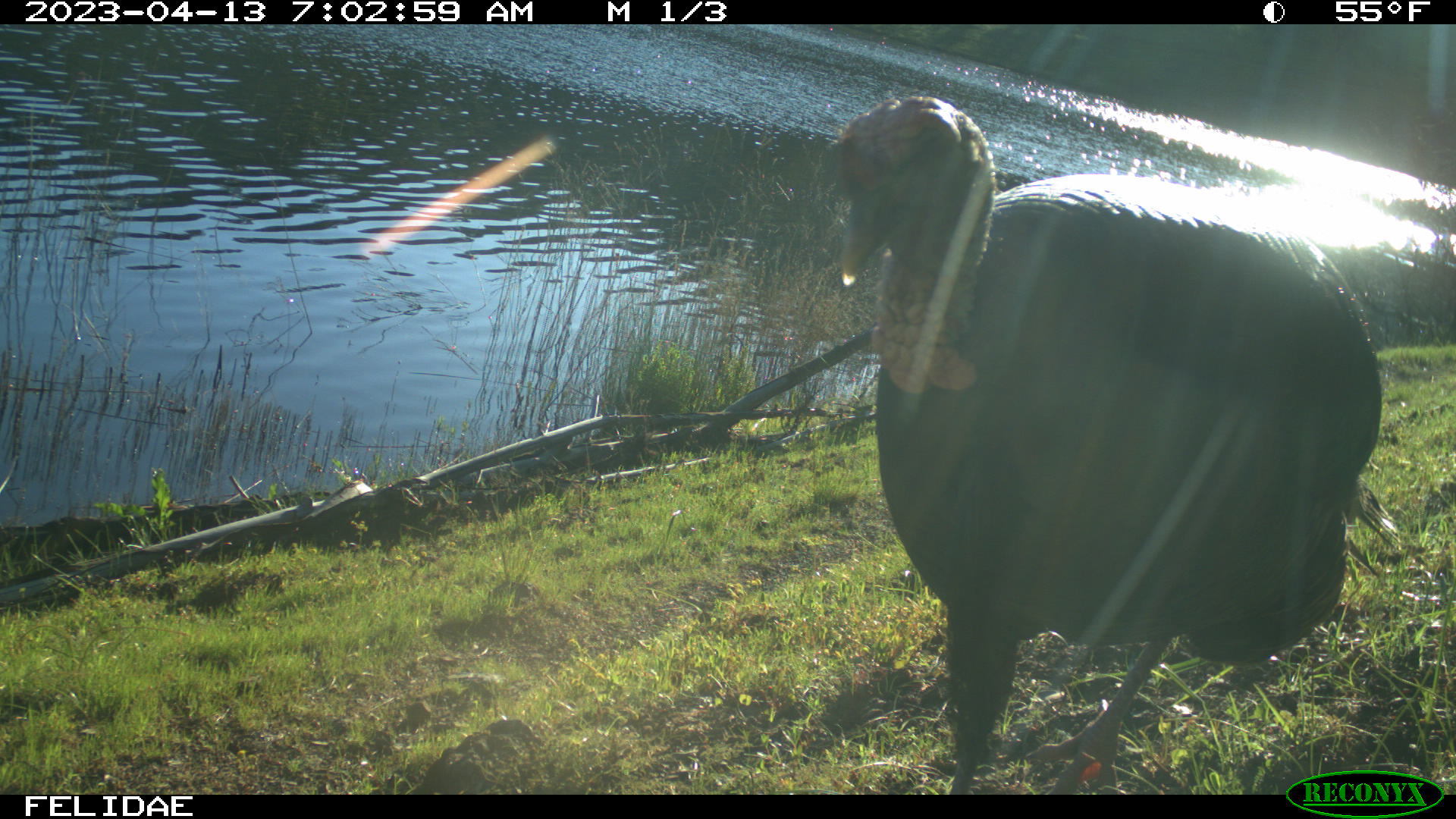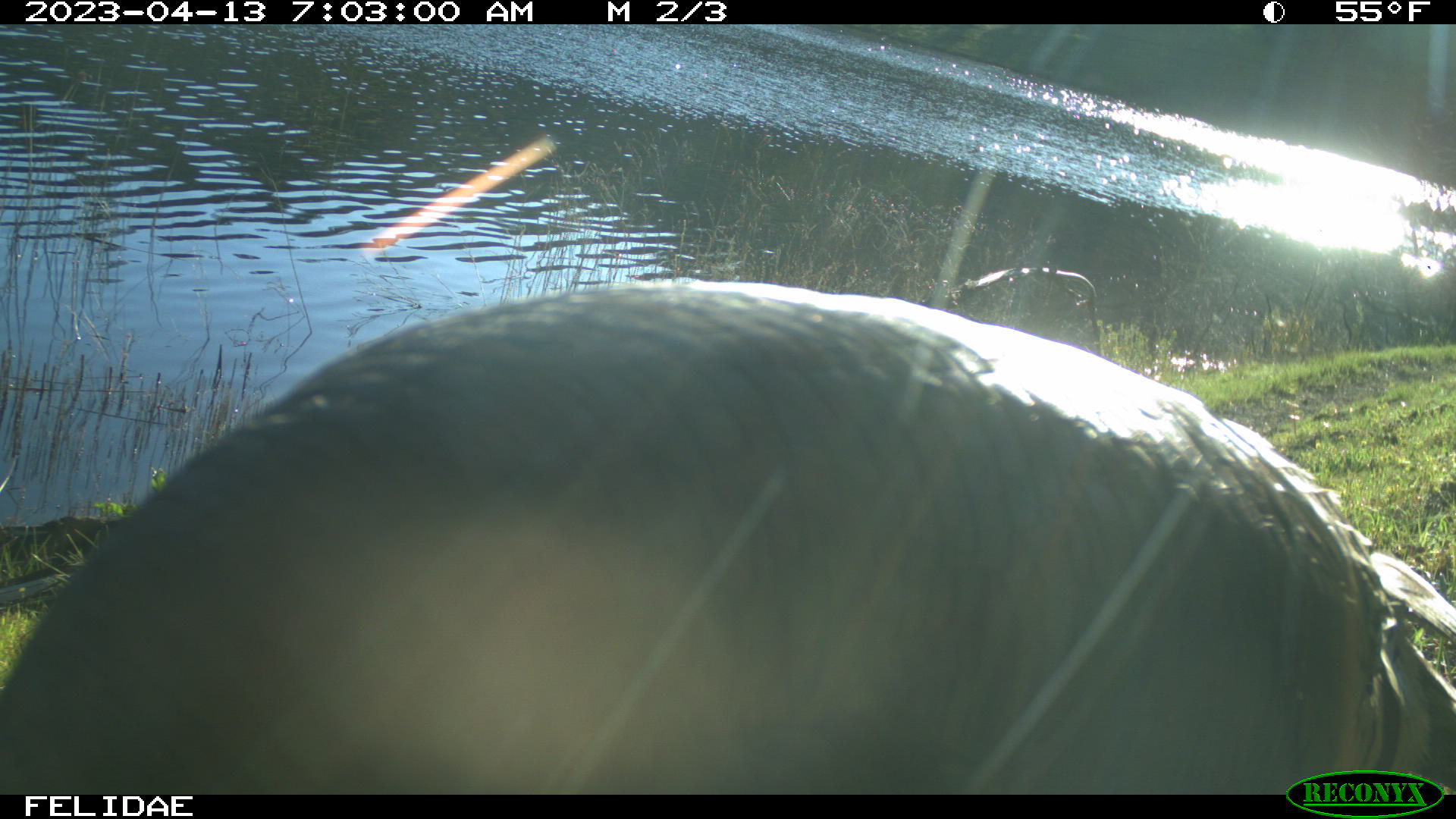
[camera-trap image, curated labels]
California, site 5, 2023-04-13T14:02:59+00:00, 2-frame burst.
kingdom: Animalia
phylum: Chordata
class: Aves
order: Galliformes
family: Phasianidae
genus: Meleagris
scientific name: Meleagris gallopavo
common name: turkey